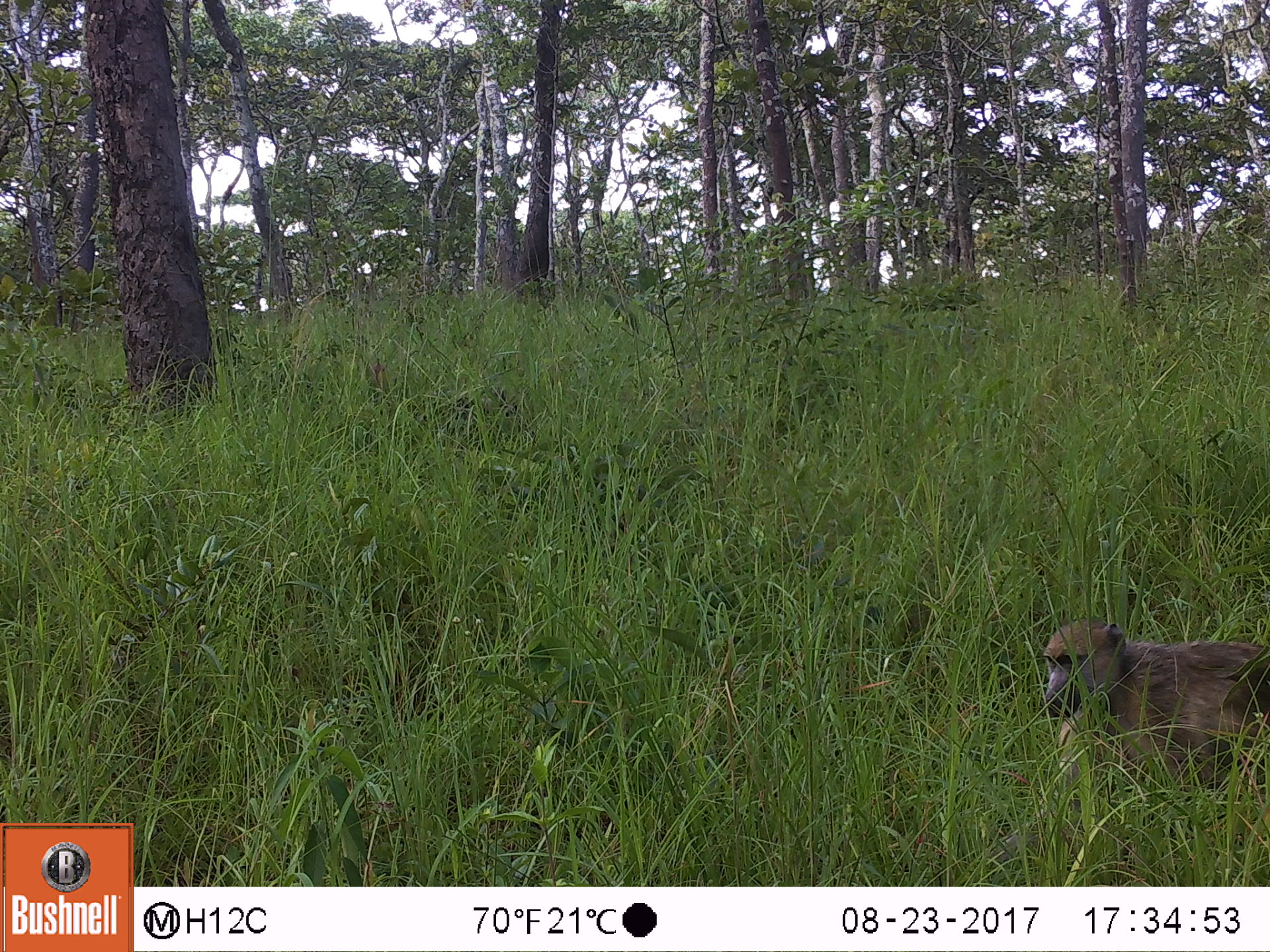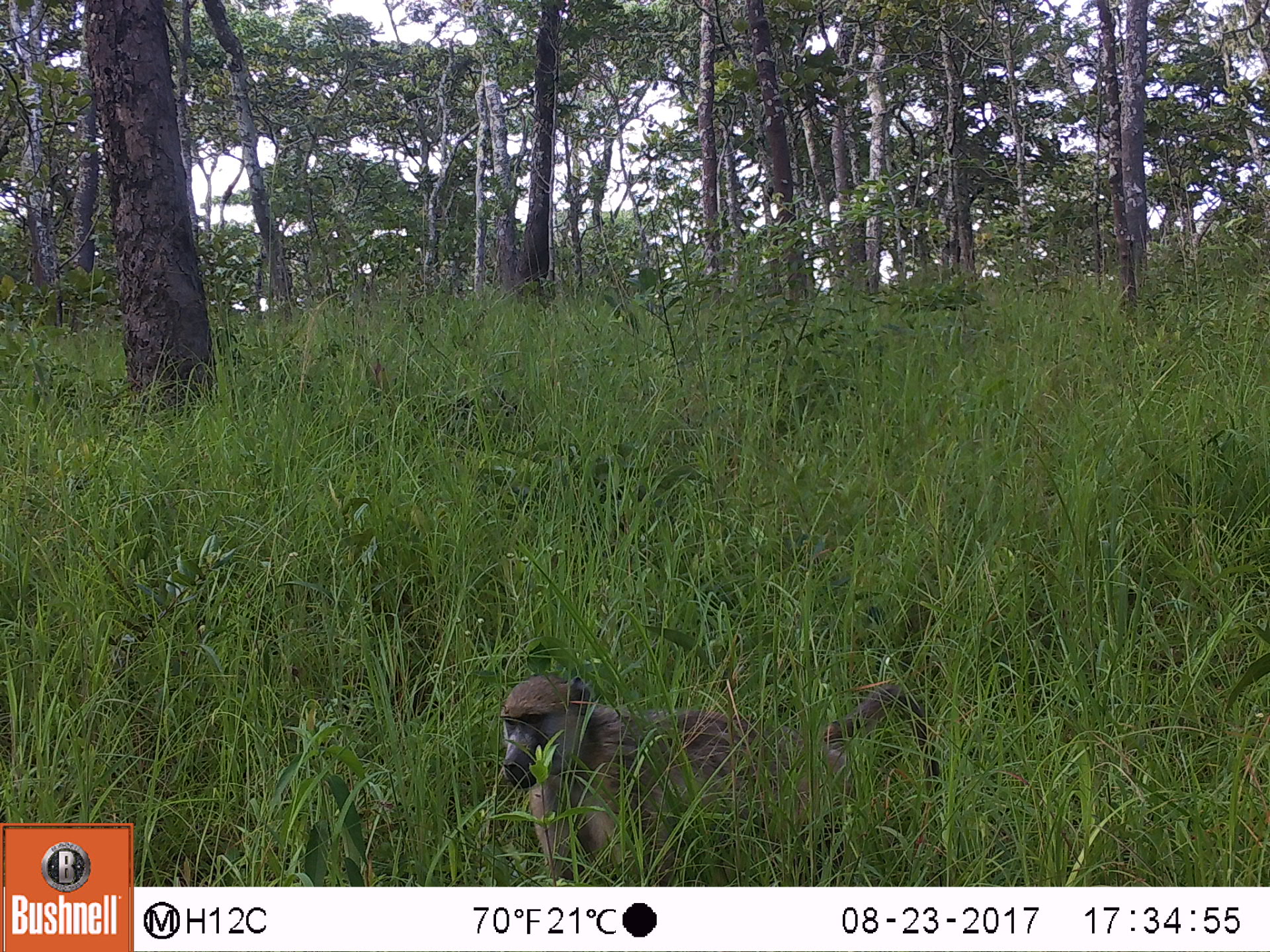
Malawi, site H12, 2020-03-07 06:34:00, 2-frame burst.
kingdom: Animalia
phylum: Chordata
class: Mammalia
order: Primates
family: Cercopithecidae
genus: Papio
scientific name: Papio cynocephalus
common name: yellow baboon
Yellow baboon (Papio cynocephalus), count 1.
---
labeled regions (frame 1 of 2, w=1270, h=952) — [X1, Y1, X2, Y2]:
yellow baboon: [1034, 614, 1262, 801]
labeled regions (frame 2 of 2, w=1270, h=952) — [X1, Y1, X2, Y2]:
yellow baboon: [487, 665, 937, 880]